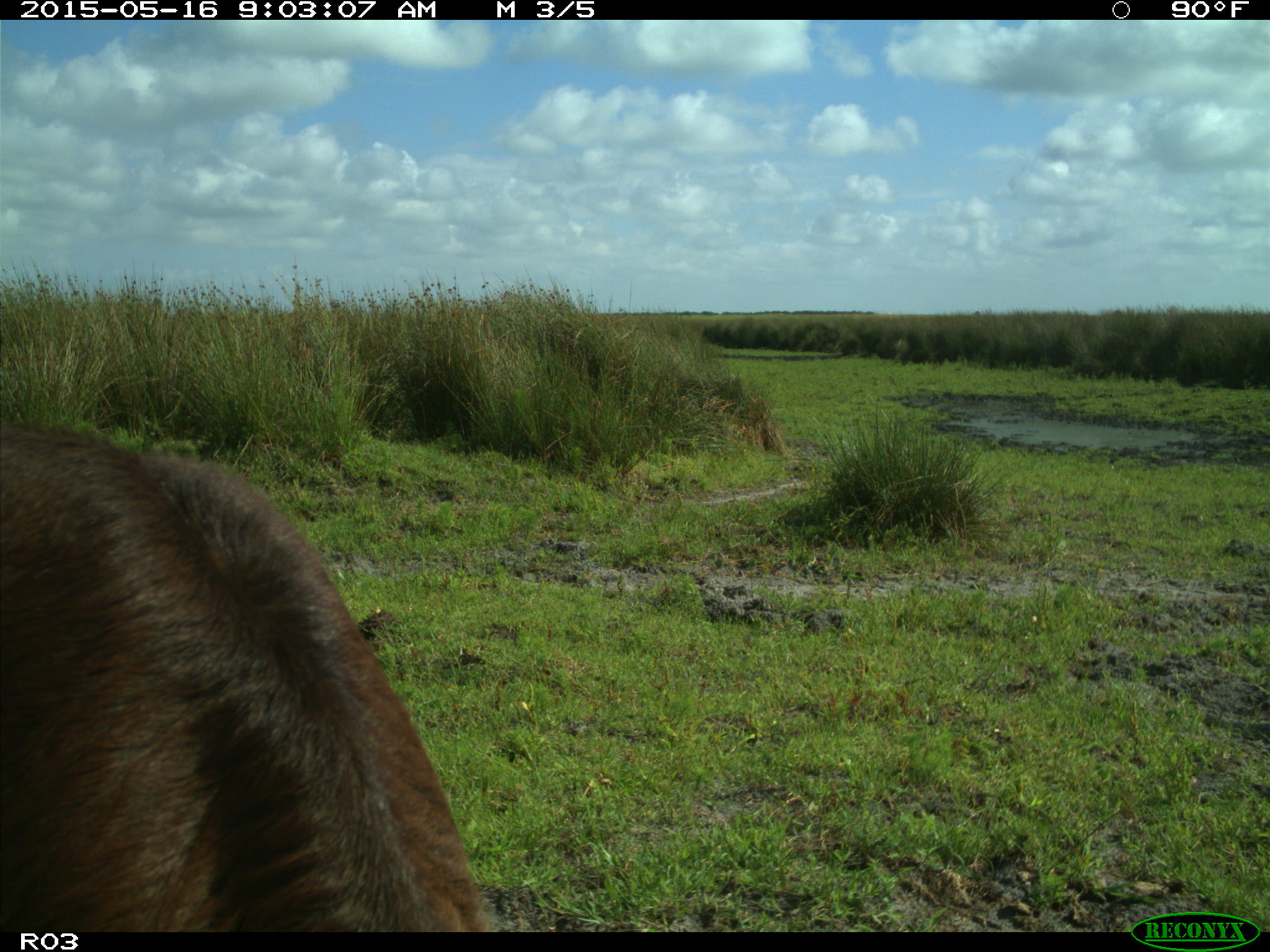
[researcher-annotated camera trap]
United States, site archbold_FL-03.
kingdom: Animalia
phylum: Chordata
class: Mammalia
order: Artiodactyla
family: Bovidae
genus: Bos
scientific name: Bos taurus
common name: domestic cow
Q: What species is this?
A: Bos taurus (domestic cow).